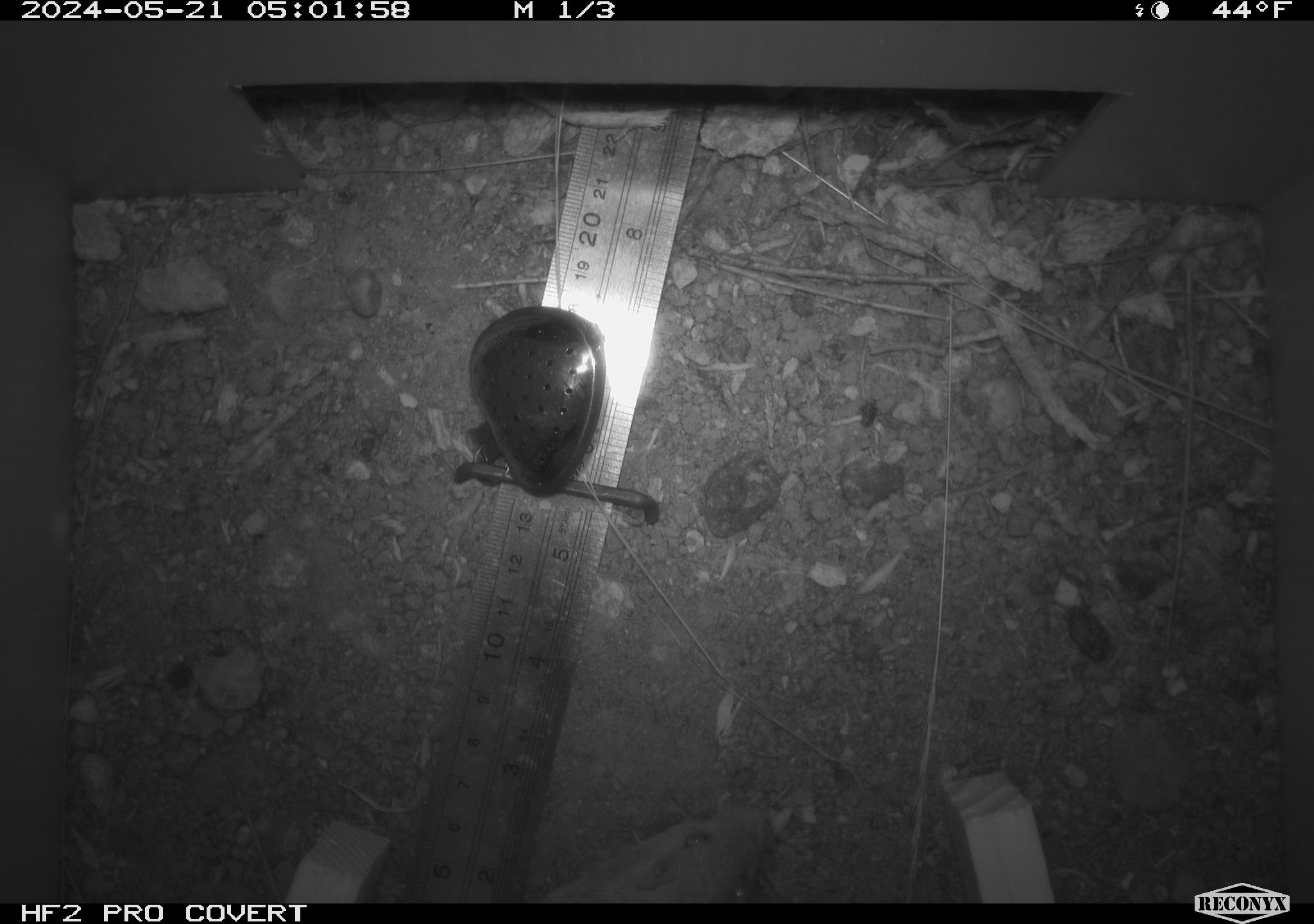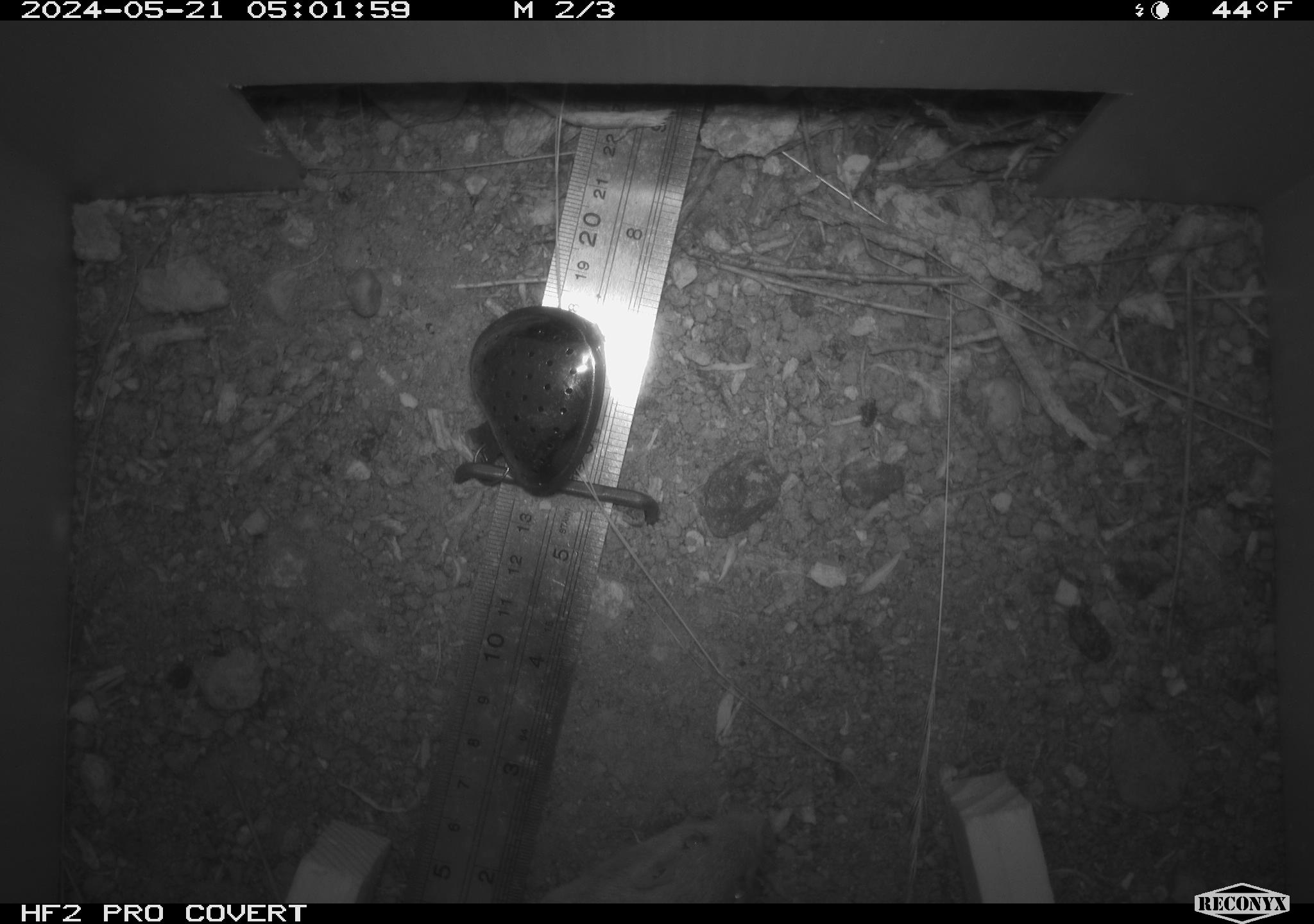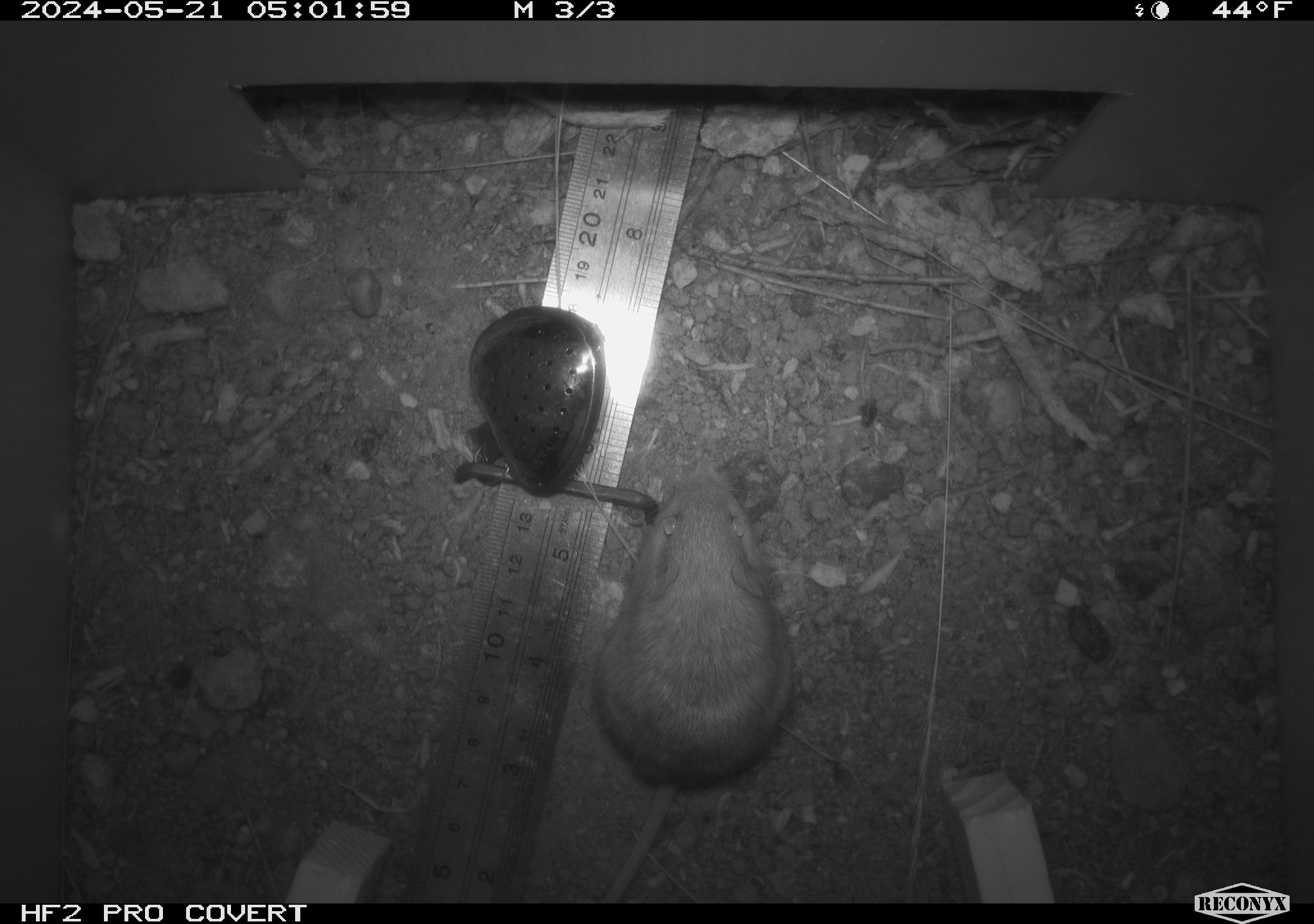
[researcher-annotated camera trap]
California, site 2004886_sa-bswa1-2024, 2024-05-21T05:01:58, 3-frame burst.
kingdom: Animalia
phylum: Chordata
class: Mammalia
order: Rodentia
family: Heteromyidae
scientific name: Heteromyidae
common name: kangaroo rats and pocket mice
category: heteromyidae family